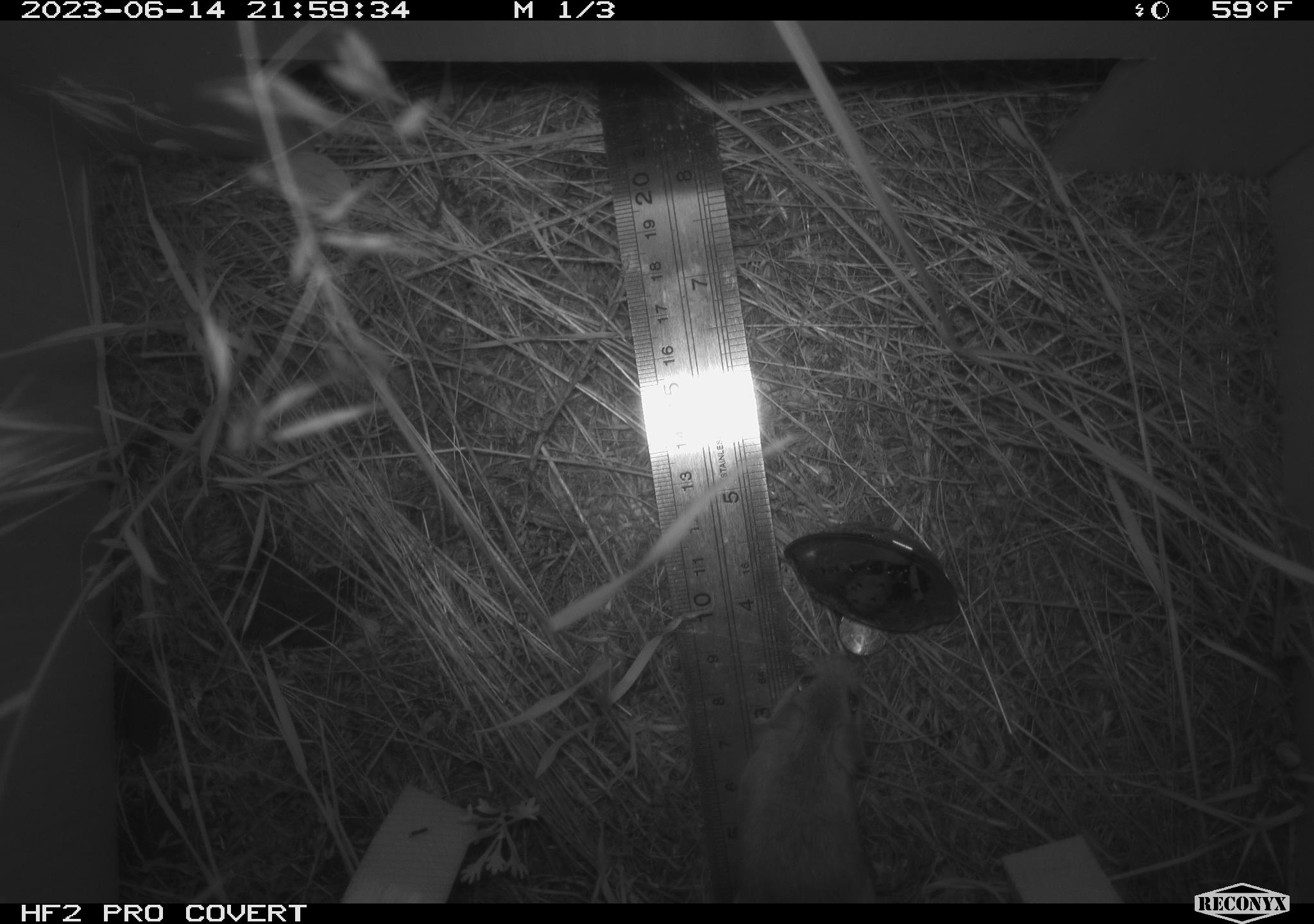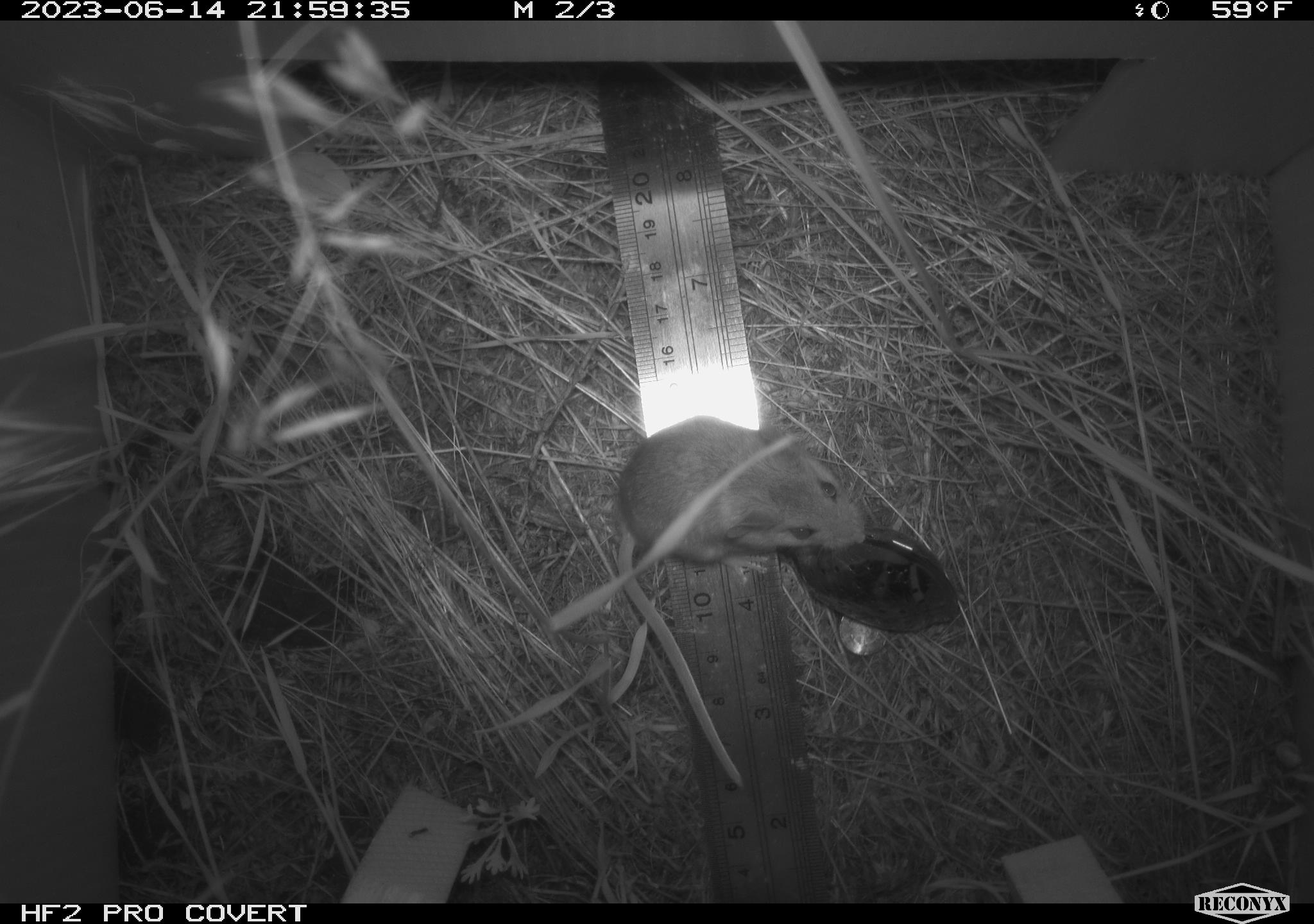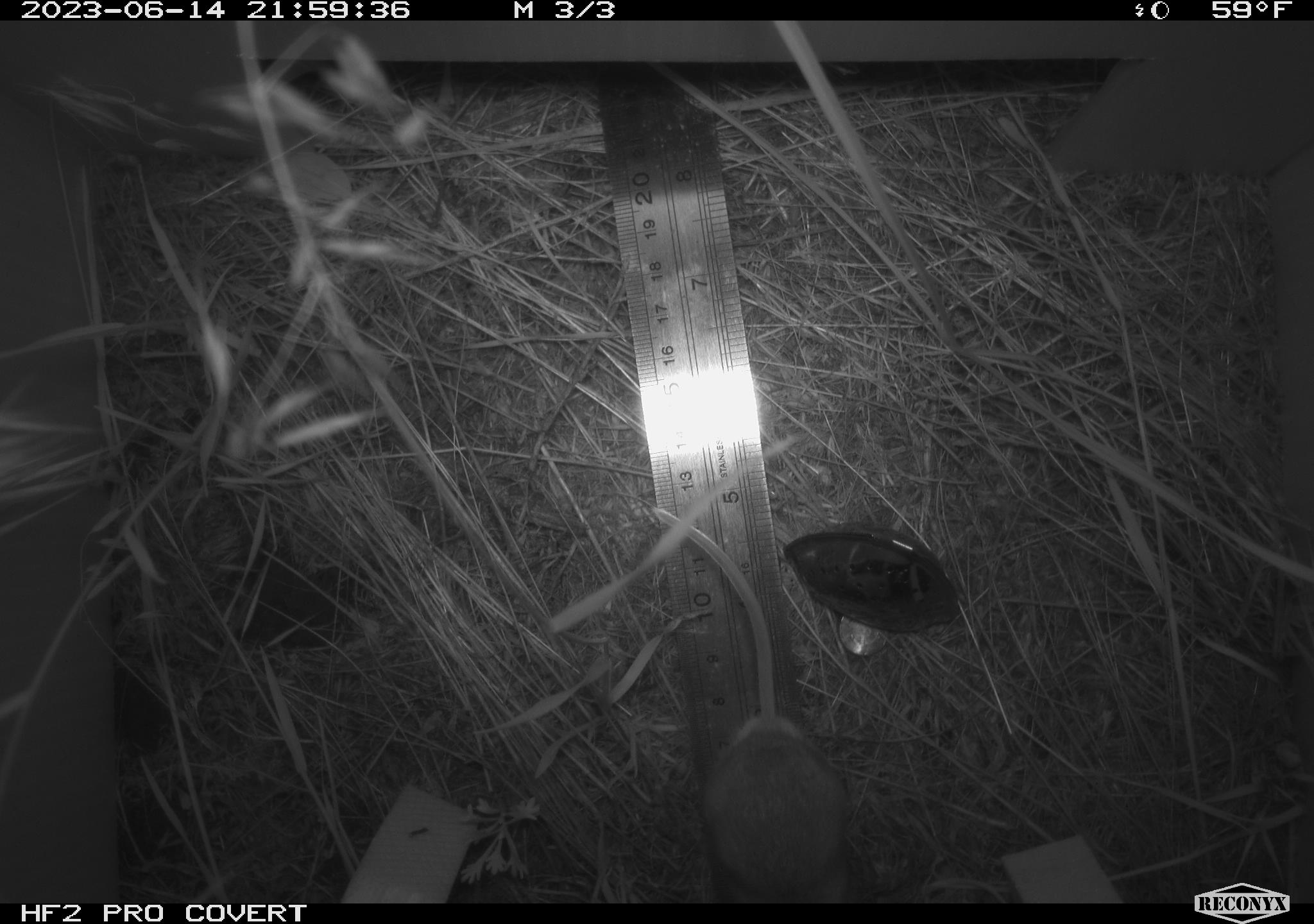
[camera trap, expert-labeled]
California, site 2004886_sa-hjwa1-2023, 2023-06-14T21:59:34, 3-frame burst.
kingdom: Animalia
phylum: Chordata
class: Mammalia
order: Rodentia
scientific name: Rodentia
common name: mouse species